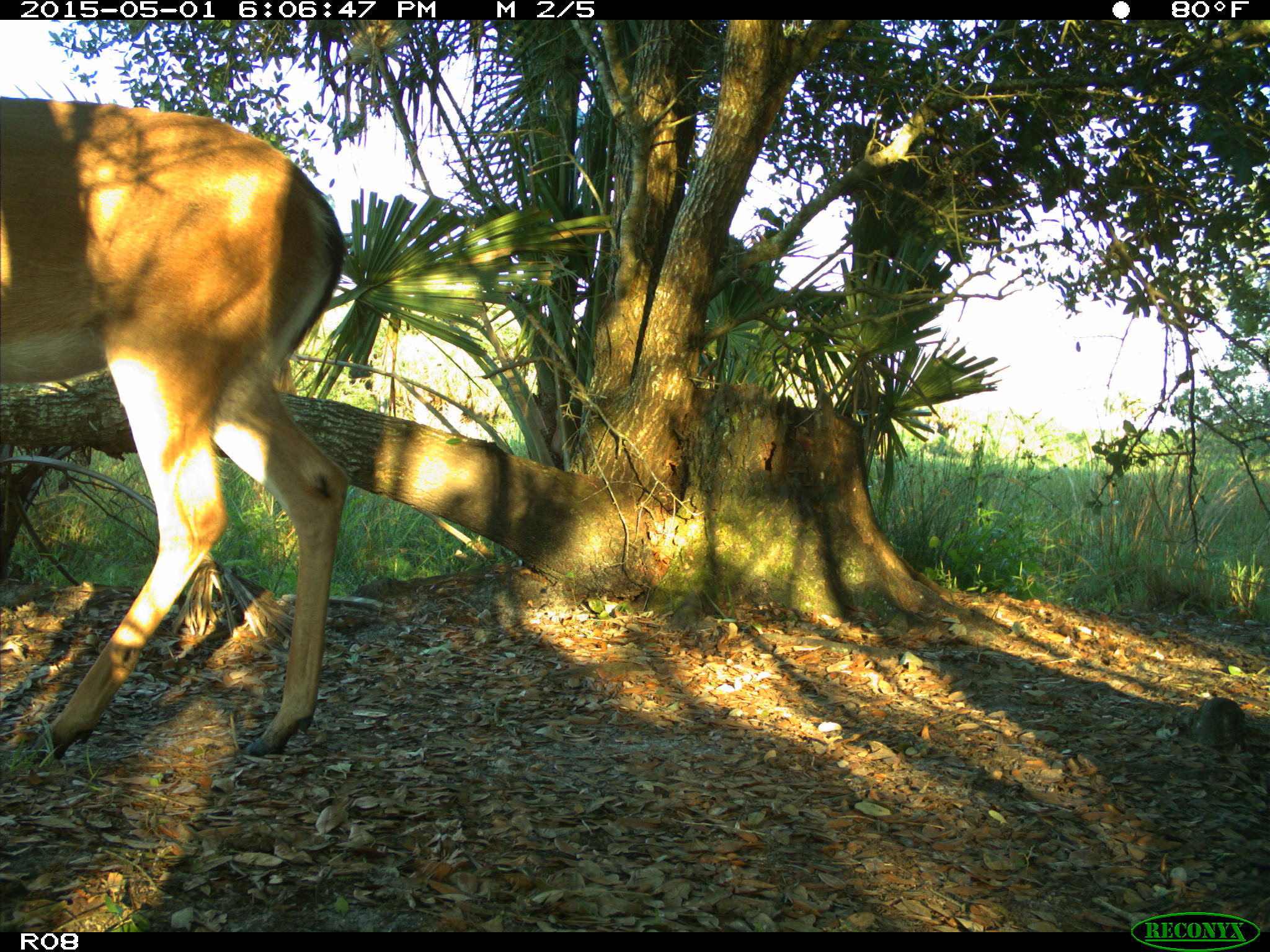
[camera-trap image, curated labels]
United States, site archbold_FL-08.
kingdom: Animalia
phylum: Chordata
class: Mammalia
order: Artiodactyla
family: Cervidae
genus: Odocoileus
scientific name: Odocoileus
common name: deer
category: unidentified deer